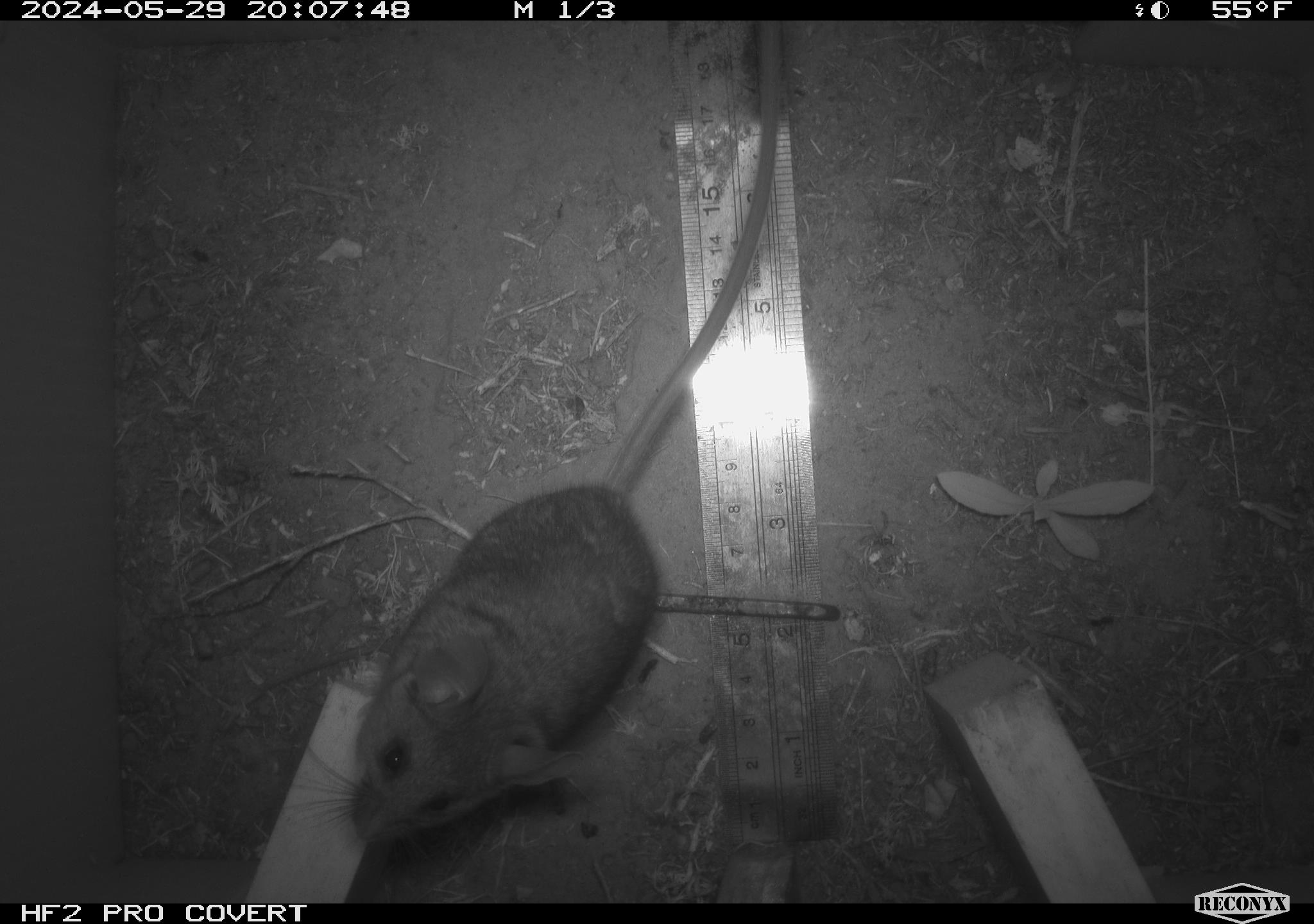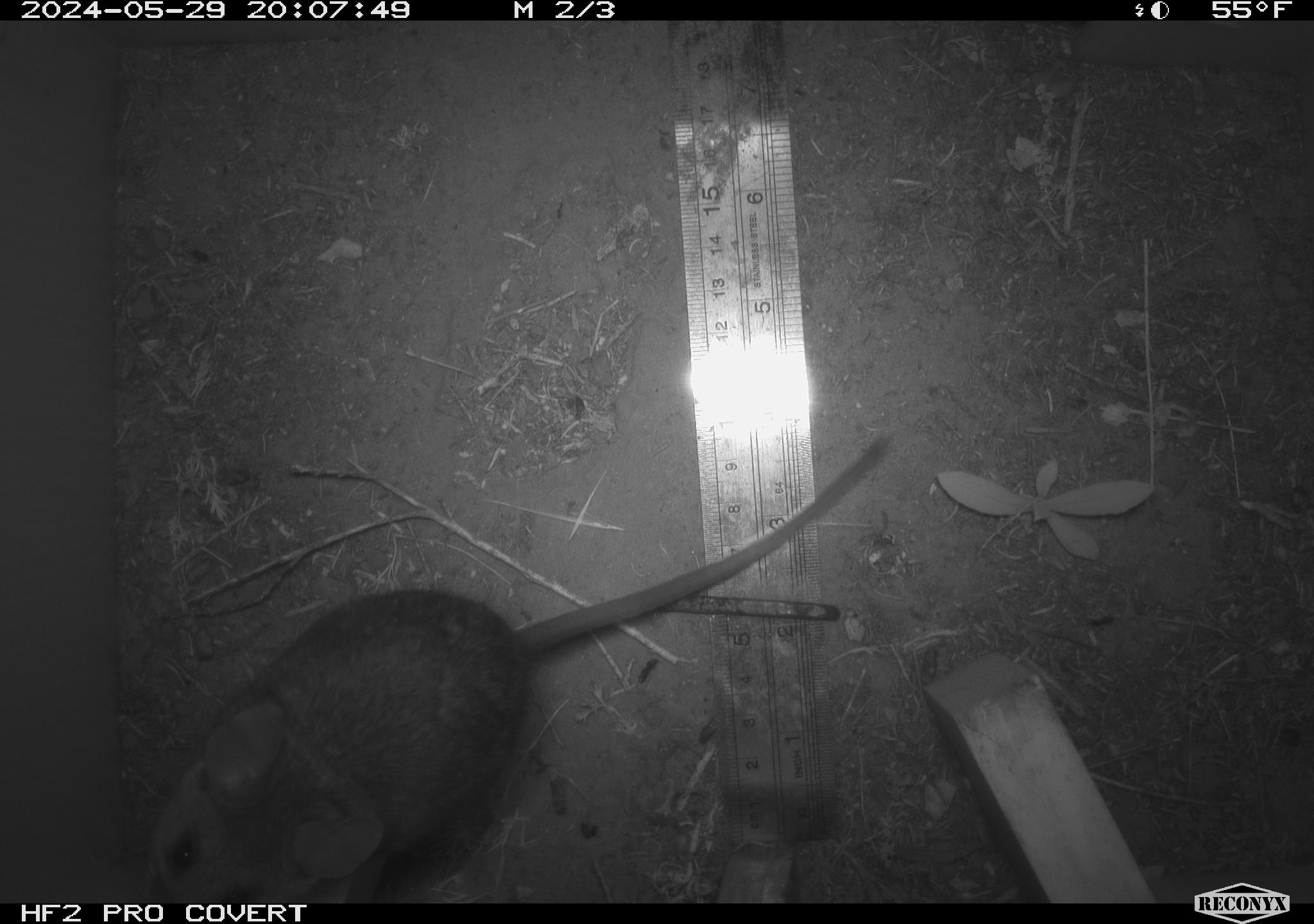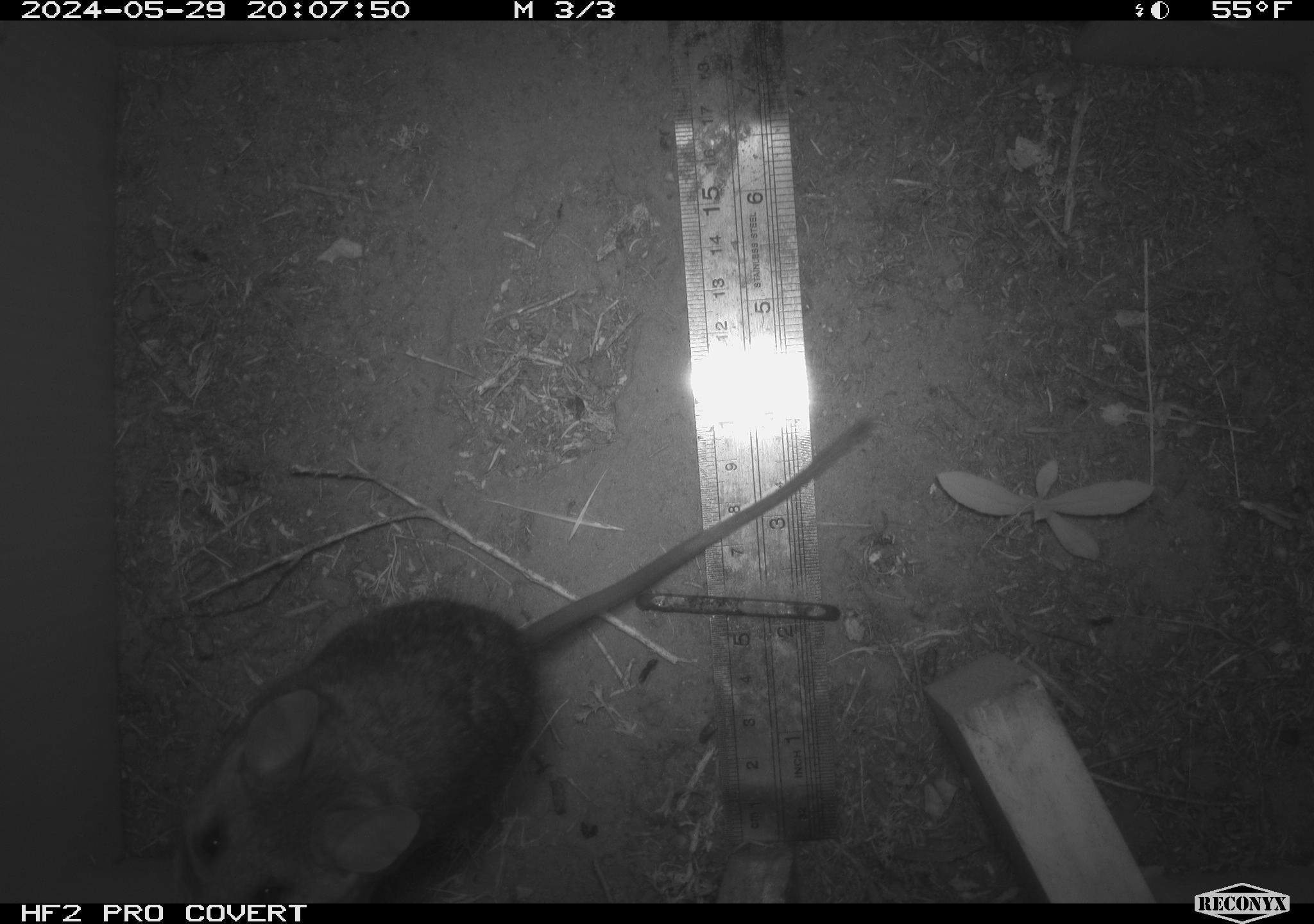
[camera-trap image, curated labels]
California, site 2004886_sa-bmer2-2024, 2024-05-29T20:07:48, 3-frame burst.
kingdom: Animalia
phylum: Chordata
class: Mammalia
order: Rodentia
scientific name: Rodentia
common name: woodrat or rat or mouse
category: woodrat or rat or mouse species